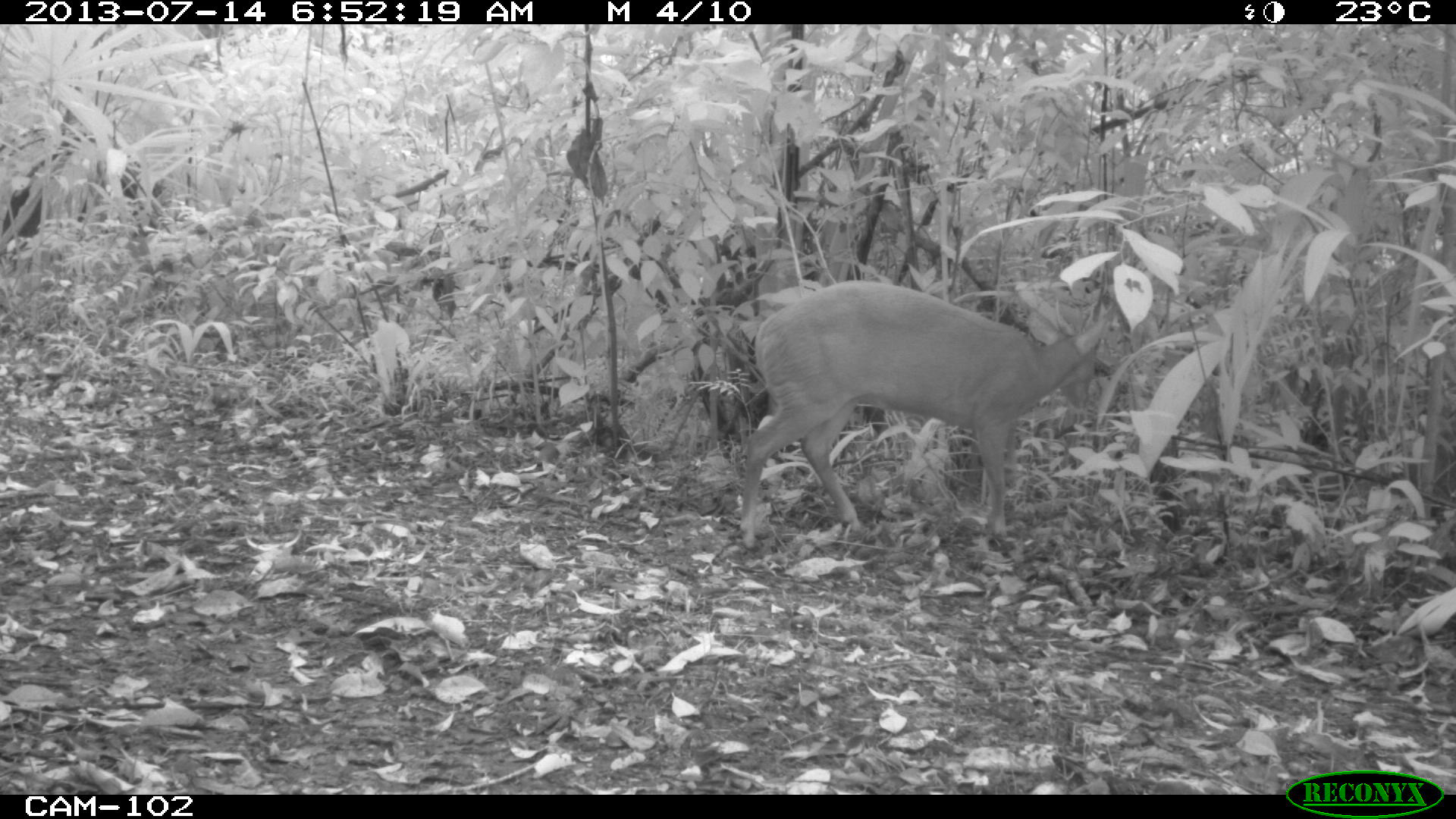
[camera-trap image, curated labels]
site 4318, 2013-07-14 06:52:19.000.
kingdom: Animalia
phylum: Chordata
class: Mammalia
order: Artiodactyla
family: Cervidae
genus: Mazama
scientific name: Mazama temama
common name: central american red brocket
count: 1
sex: male